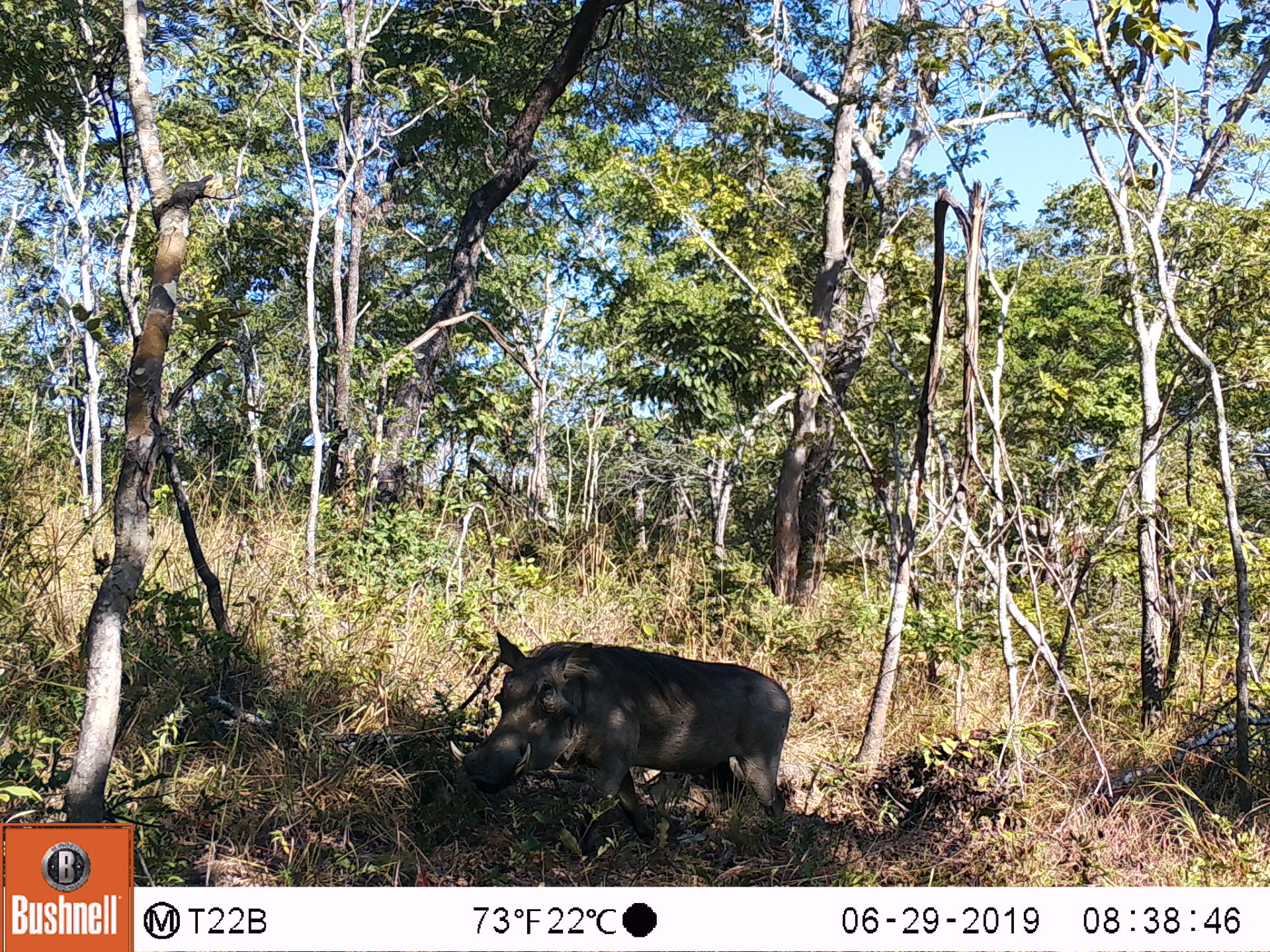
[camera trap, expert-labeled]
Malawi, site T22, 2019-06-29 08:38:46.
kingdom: Animalia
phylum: Chordata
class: Mammalia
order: Artiodactyla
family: Suidae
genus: Phacochoerus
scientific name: Phacochoerus africanus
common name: common warthog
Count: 1.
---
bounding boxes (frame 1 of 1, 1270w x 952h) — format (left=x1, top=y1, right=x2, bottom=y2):
common warthog: (left=438, top=626, right=796, bottom=848)